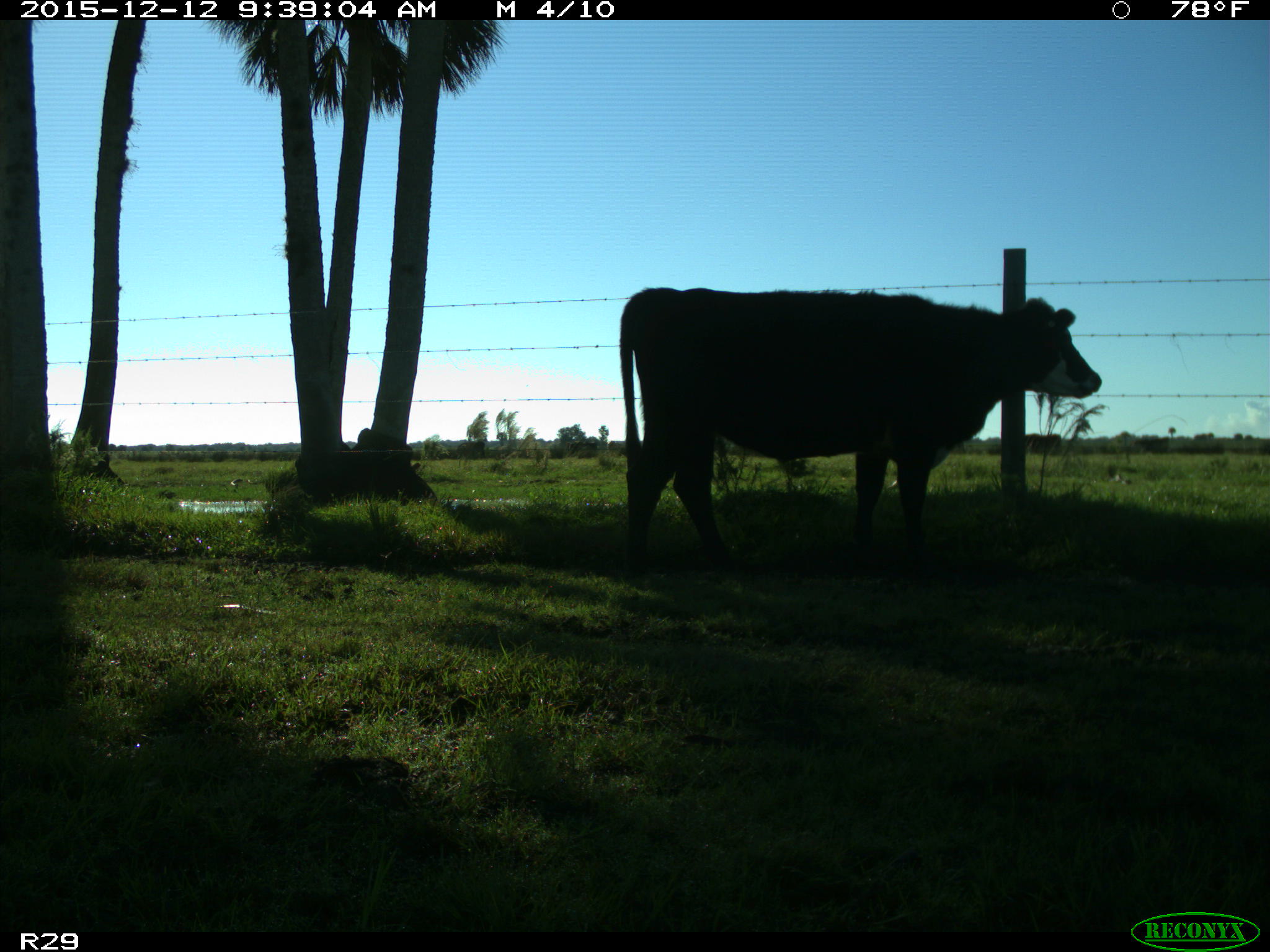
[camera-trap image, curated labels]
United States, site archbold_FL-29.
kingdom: Animalia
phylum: Chordata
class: Mammalia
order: Artiodactyla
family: Bovidae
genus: Bos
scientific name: Bos taurus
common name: domestic cow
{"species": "Bos taurus (domestic cow)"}